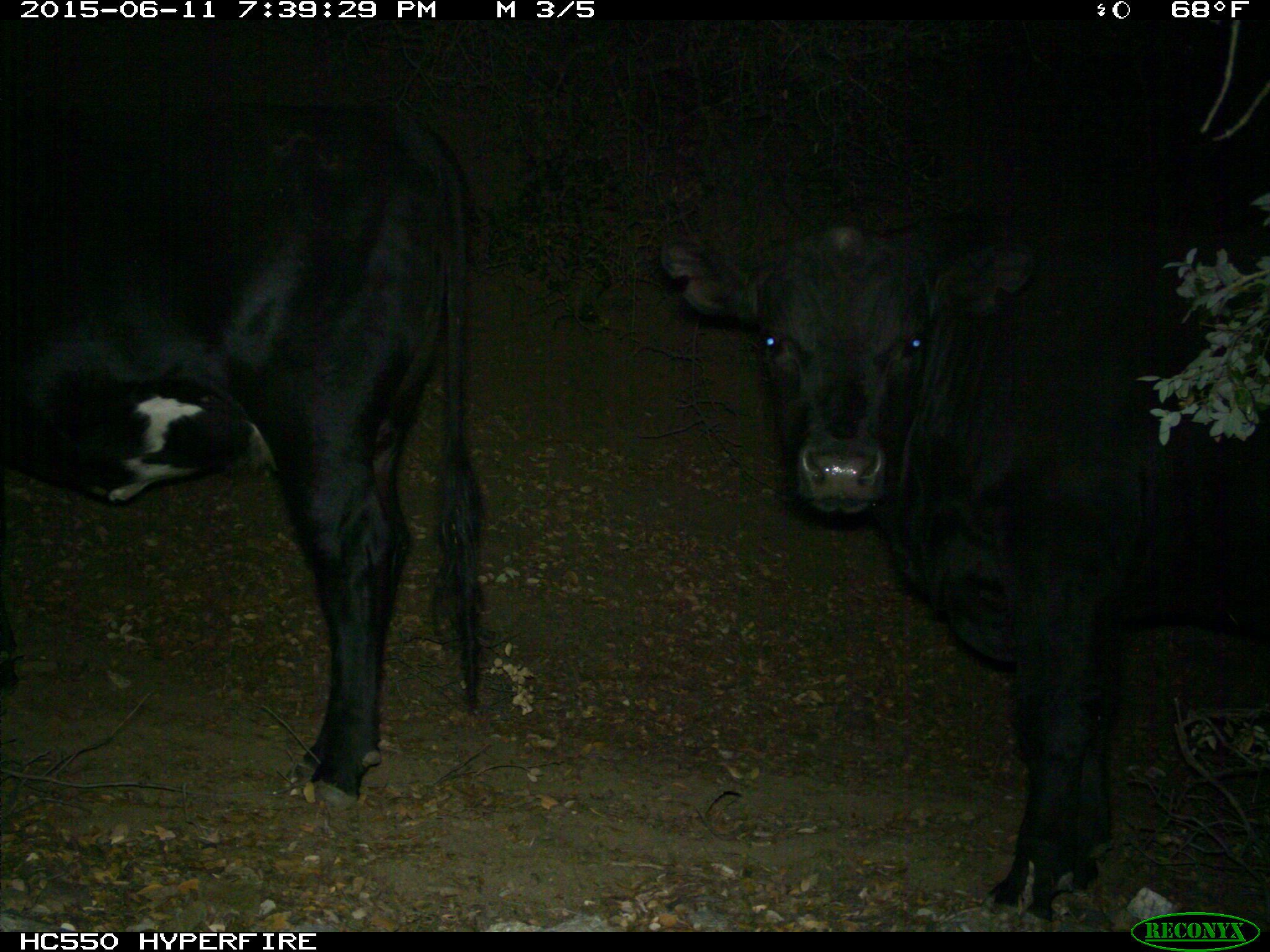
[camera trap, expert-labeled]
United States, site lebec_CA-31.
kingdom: Animalia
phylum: Chordata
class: Mammalia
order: Artiodactyla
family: Bovidae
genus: Bos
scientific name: Bos taurus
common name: domestic cow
Bos taurus (domestic cow).